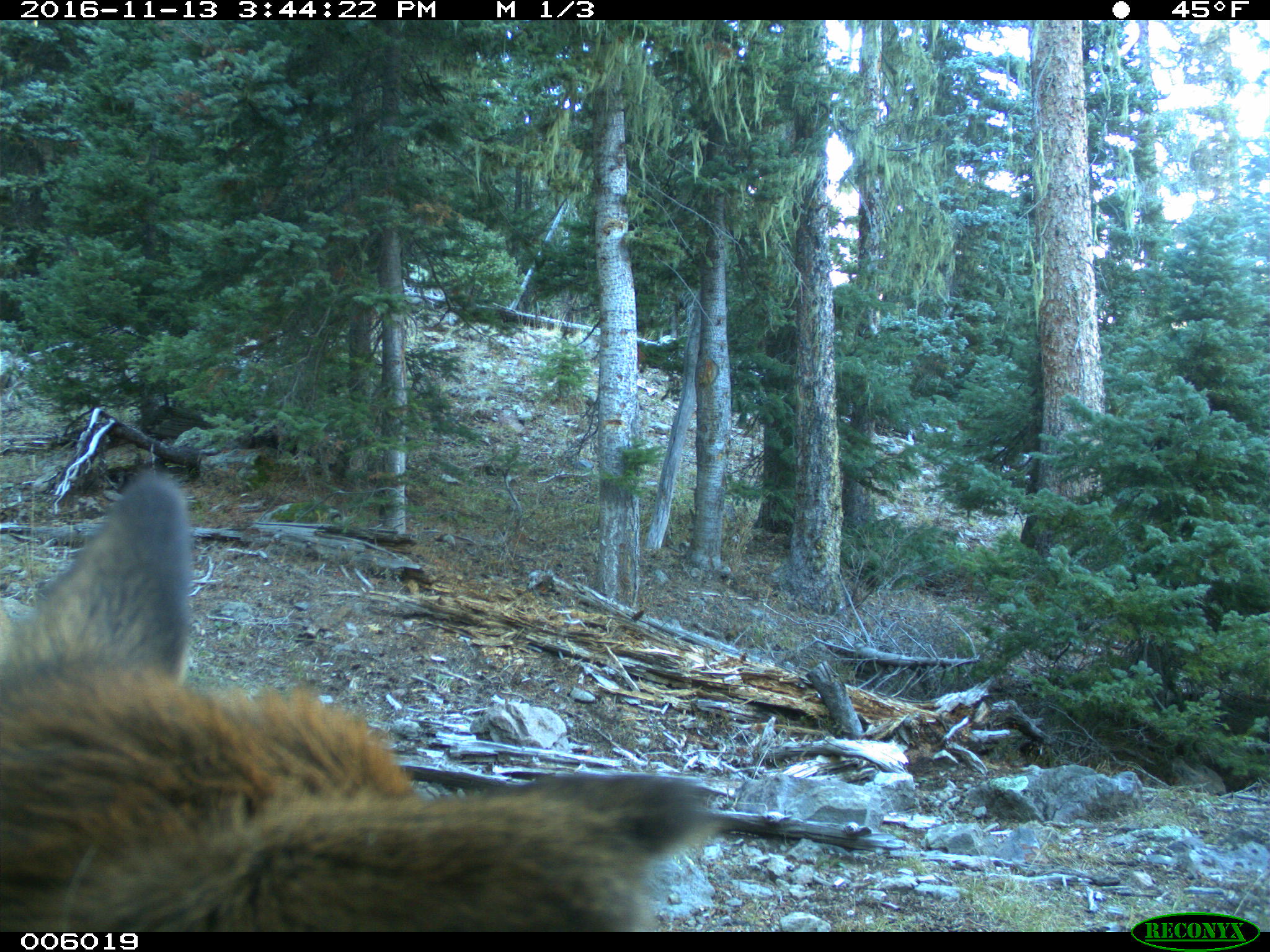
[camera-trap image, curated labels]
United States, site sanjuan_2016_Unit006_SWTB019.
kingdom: Animalia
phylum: Chordata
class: Mammalia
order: Artiodactyla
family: Cervidae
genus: Cervus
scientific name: Cervus elaphus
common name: red deer